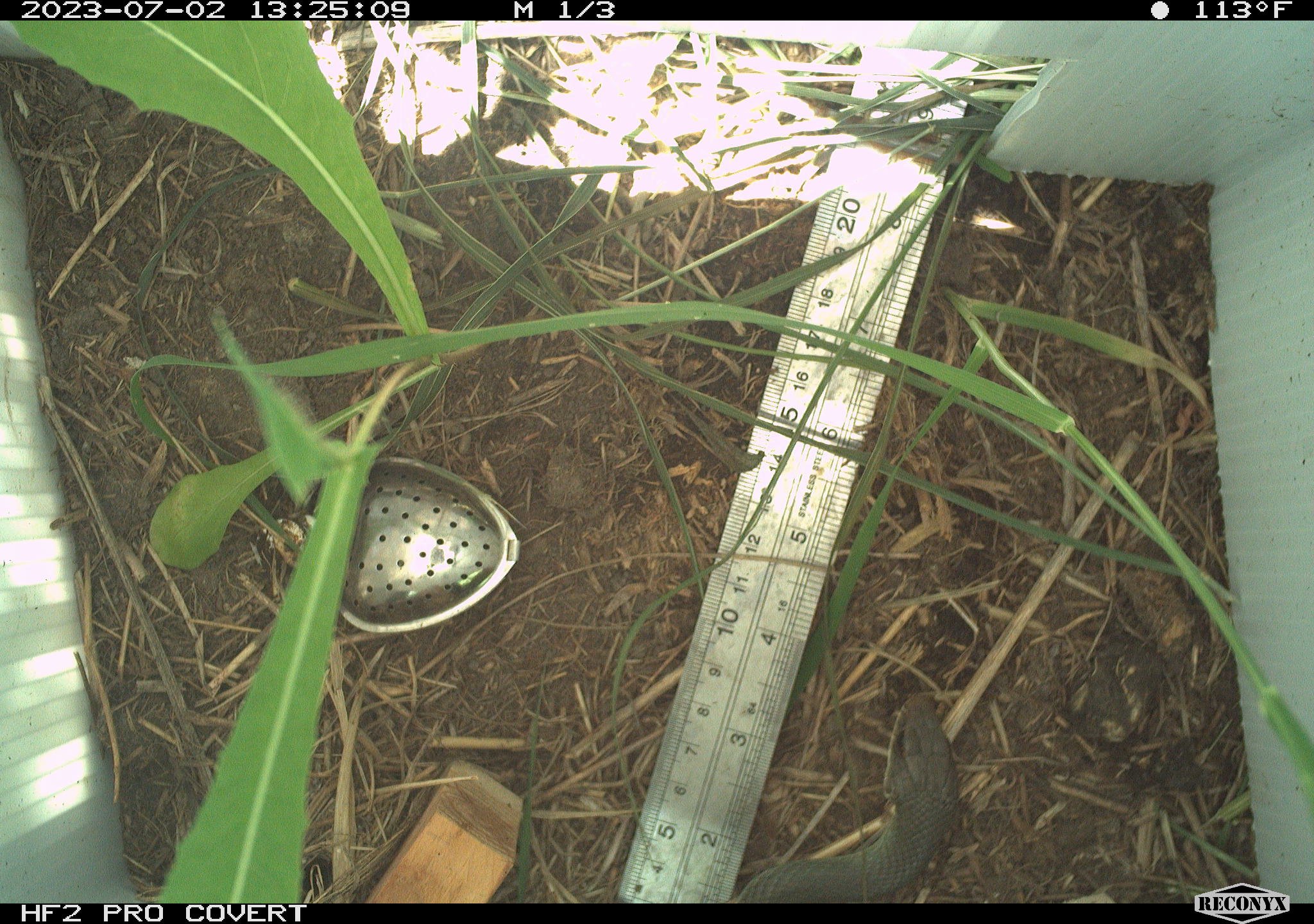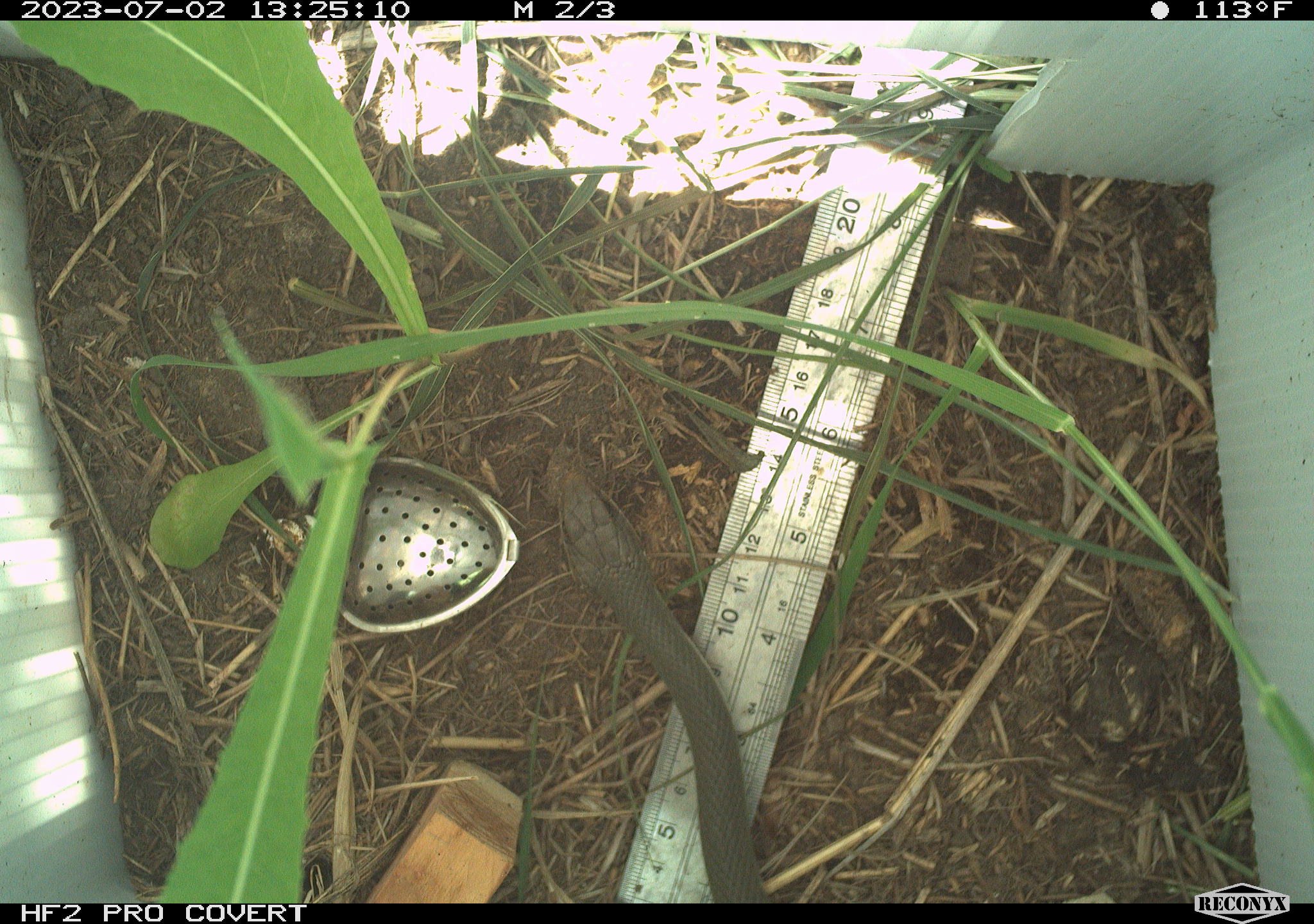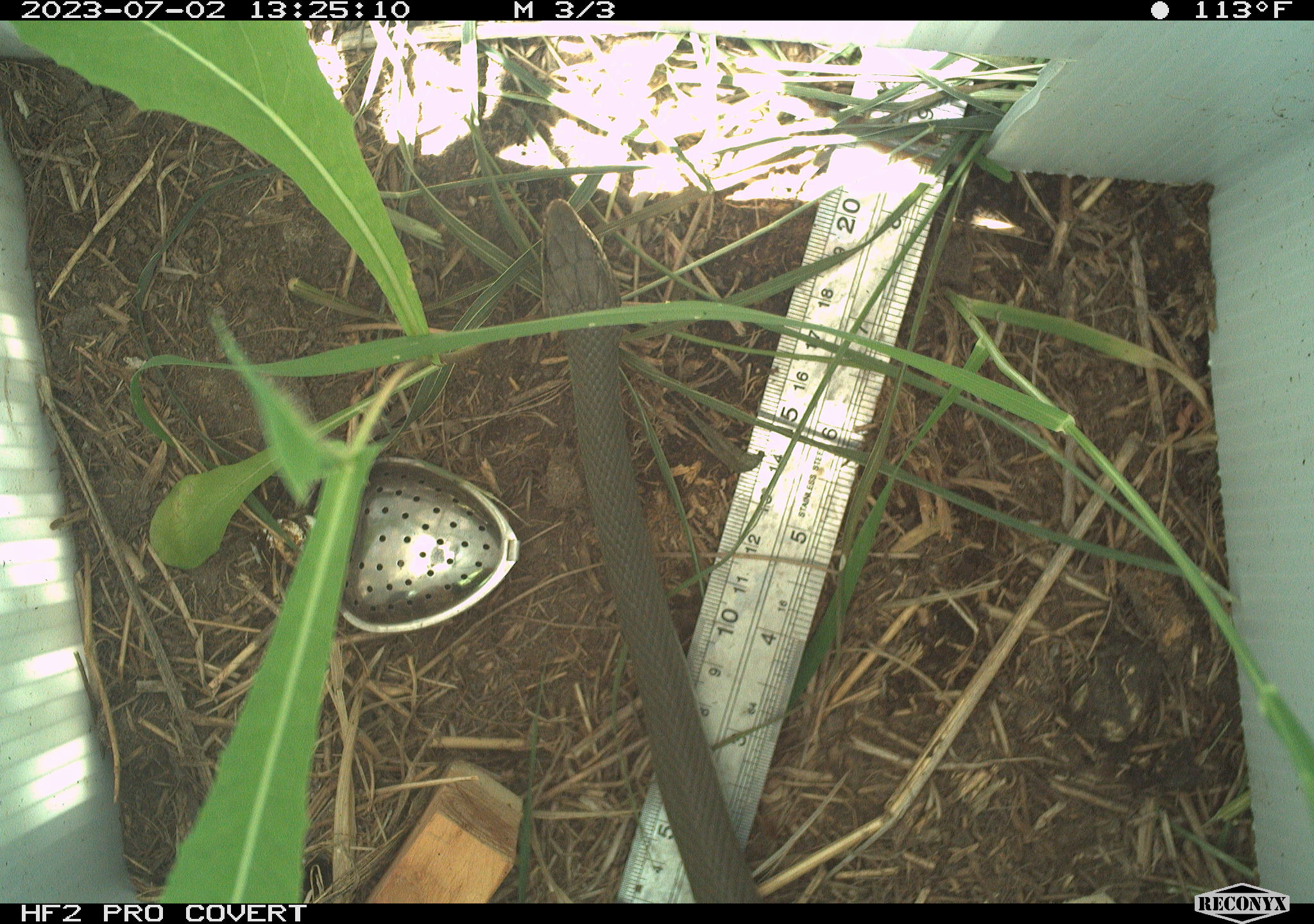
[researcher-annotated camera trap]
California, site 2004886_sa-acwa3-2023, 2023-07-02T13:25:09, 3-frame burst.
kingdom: Animalia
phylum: Chordata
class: Reptilia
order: Squamata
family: Colubridae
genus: Coluber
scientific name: Coluber constrictor mormon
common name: western yellow-bellied racer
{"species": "western yellow-bellied racer (Coluber constrictor mormon)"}